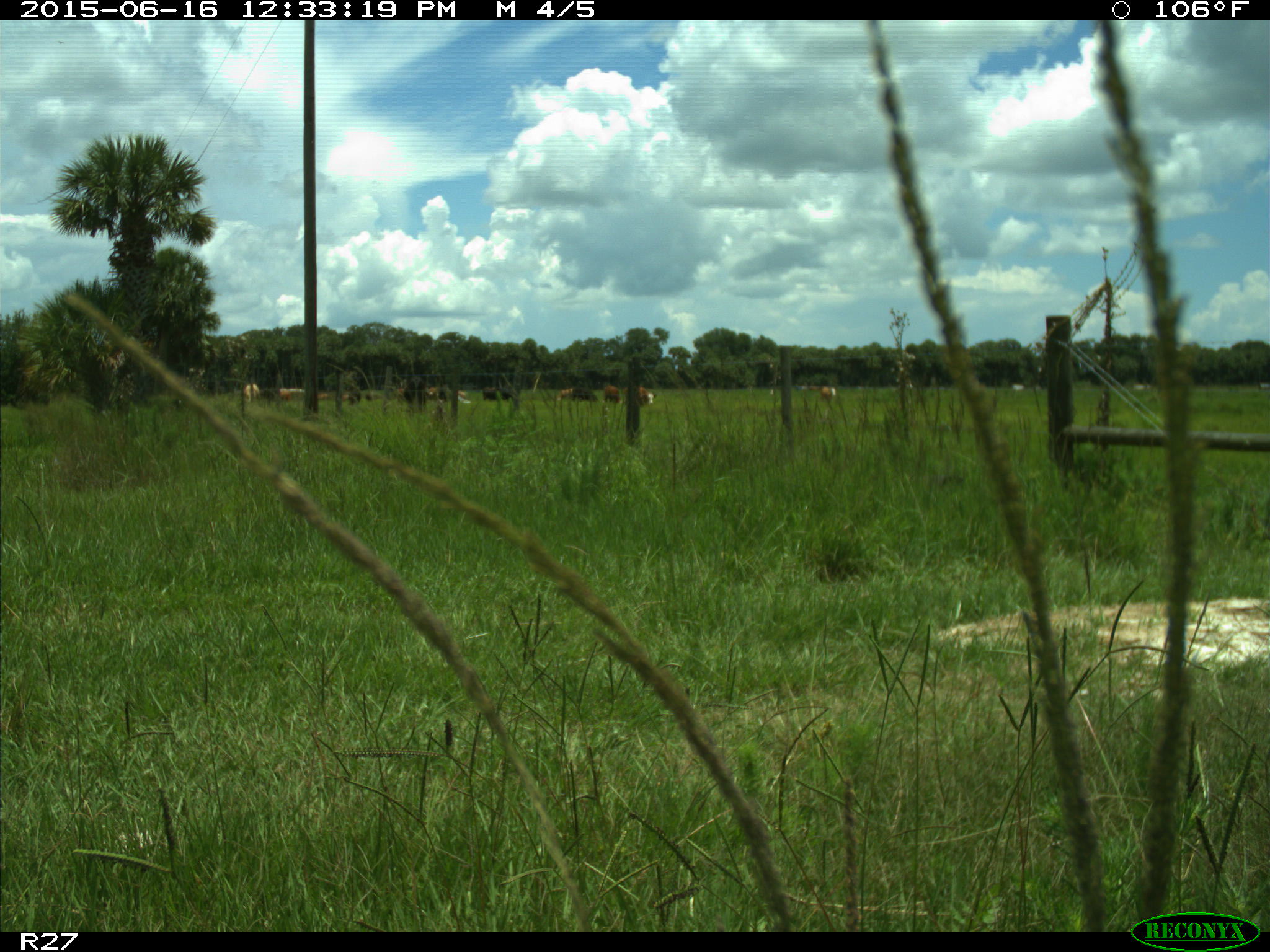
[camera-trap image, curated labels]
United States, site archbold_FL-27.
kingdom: Animalia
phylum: Chordata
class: Mammalia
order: Artiodactyla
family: Bovidae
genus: Bos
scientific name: Bos taurus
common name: domestic cow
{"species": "Bos taurus (domestic cow)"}